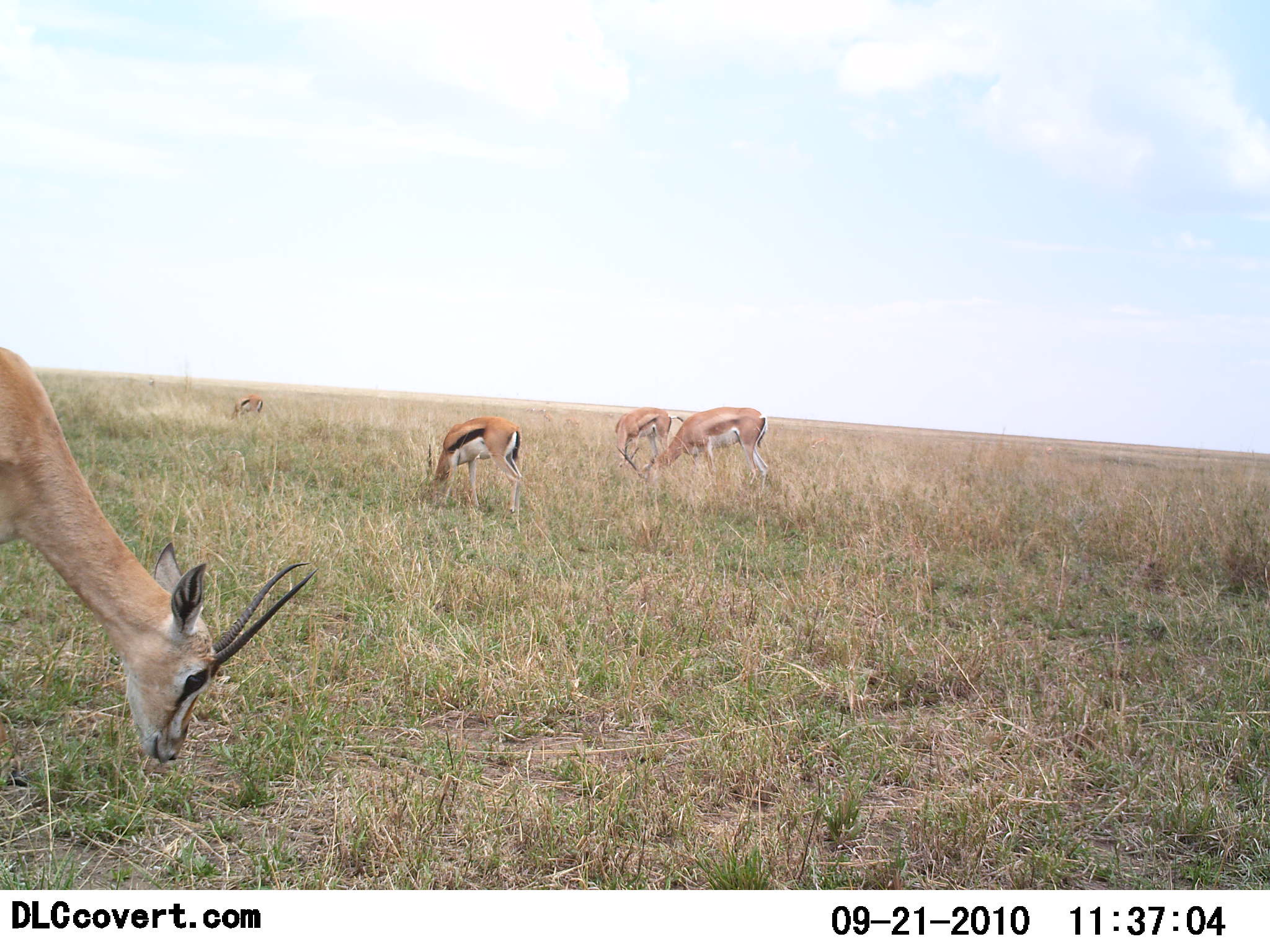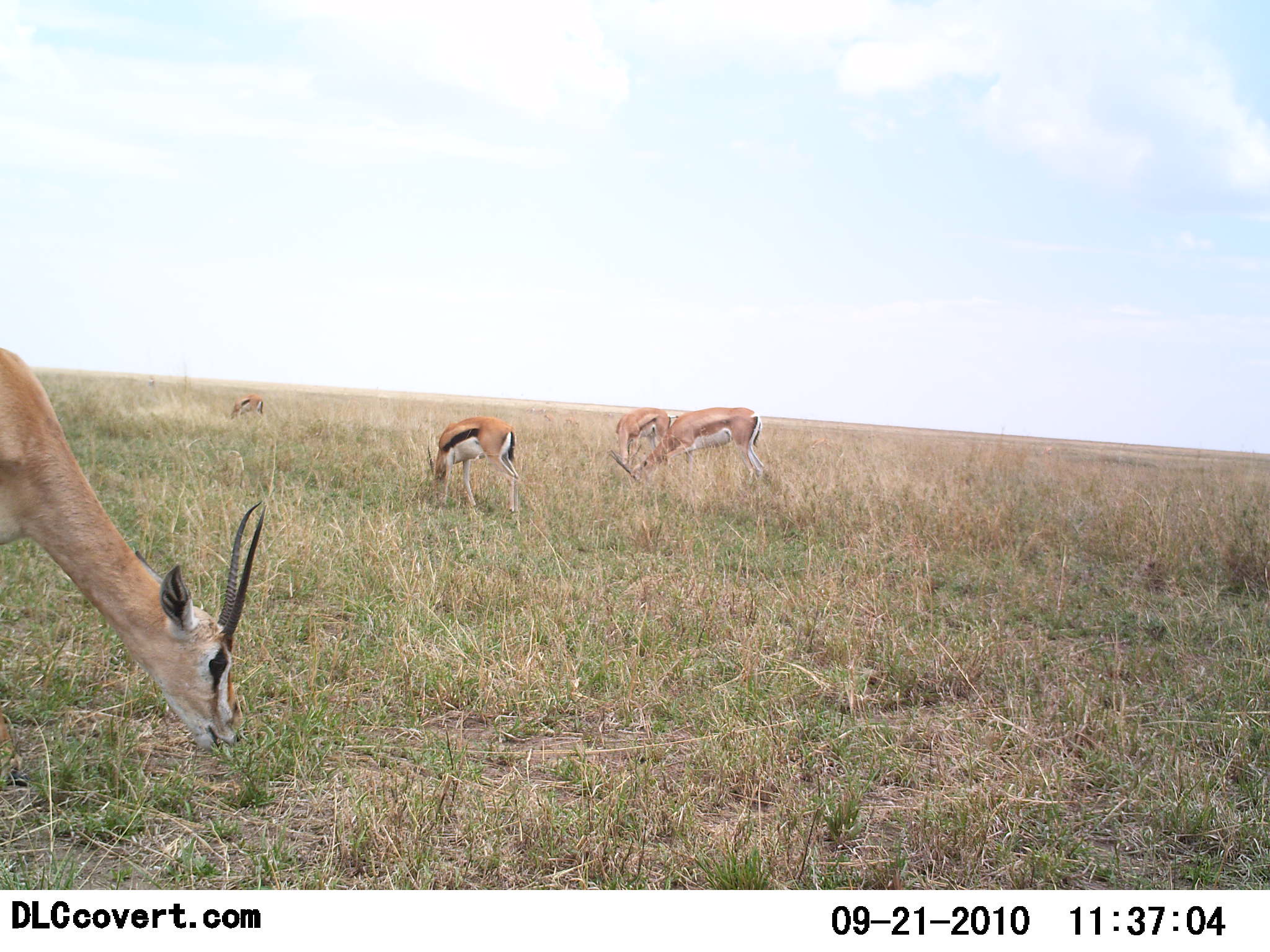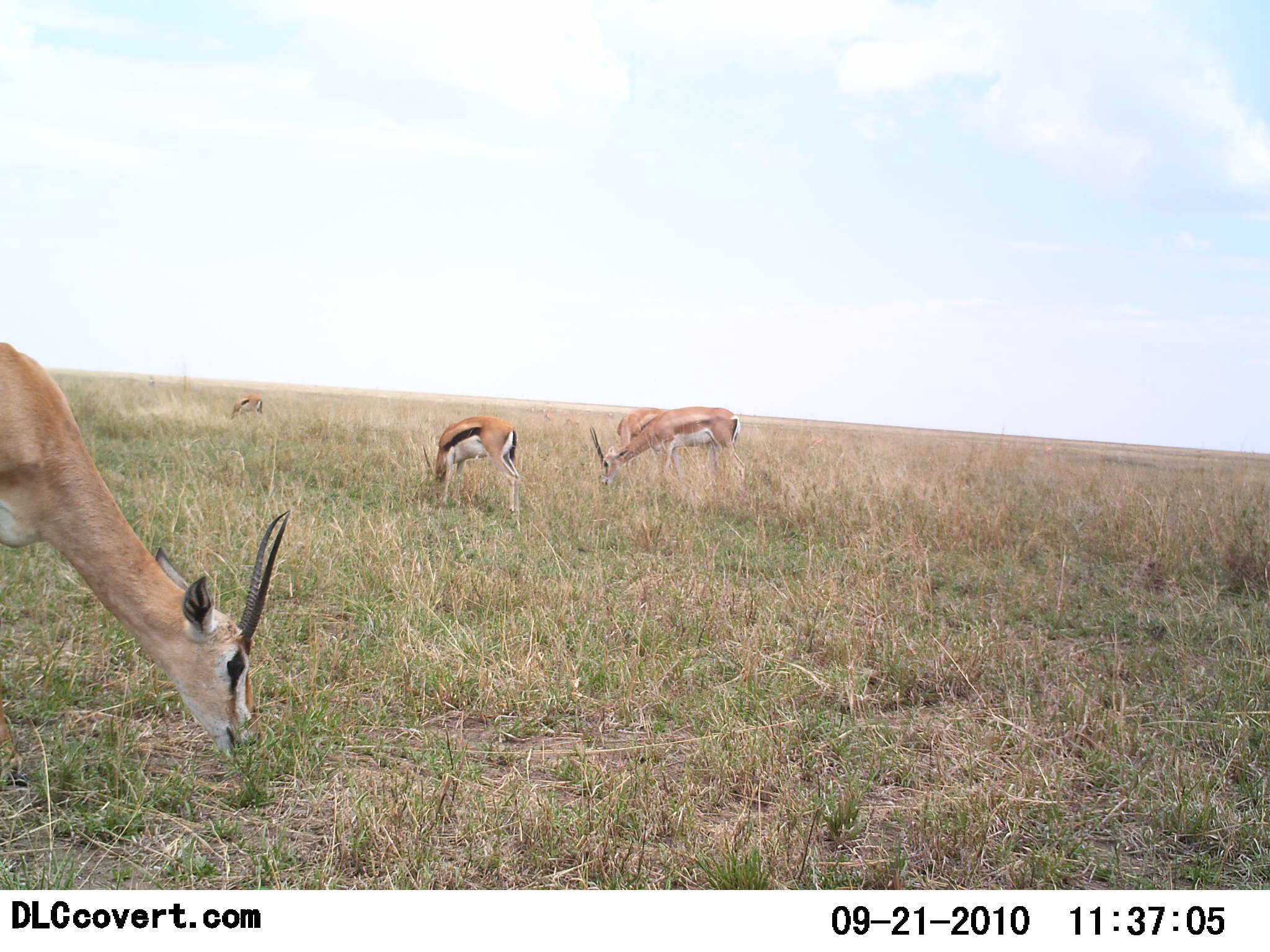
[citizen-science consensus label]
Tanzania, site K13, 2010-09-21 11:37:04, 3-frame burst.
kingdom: Animalia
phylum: Chordata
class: Mammalia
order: Artiodactyla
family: Bovidae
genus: Eudorcas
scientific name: Eudorcas thomsonii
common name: thomson's gazelle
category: gazellethomsons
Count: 5.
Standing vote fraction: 24%.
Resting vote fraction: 0%.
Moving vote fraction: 0%.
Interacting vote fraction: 0%.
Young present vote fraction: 0%.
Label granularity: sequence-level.